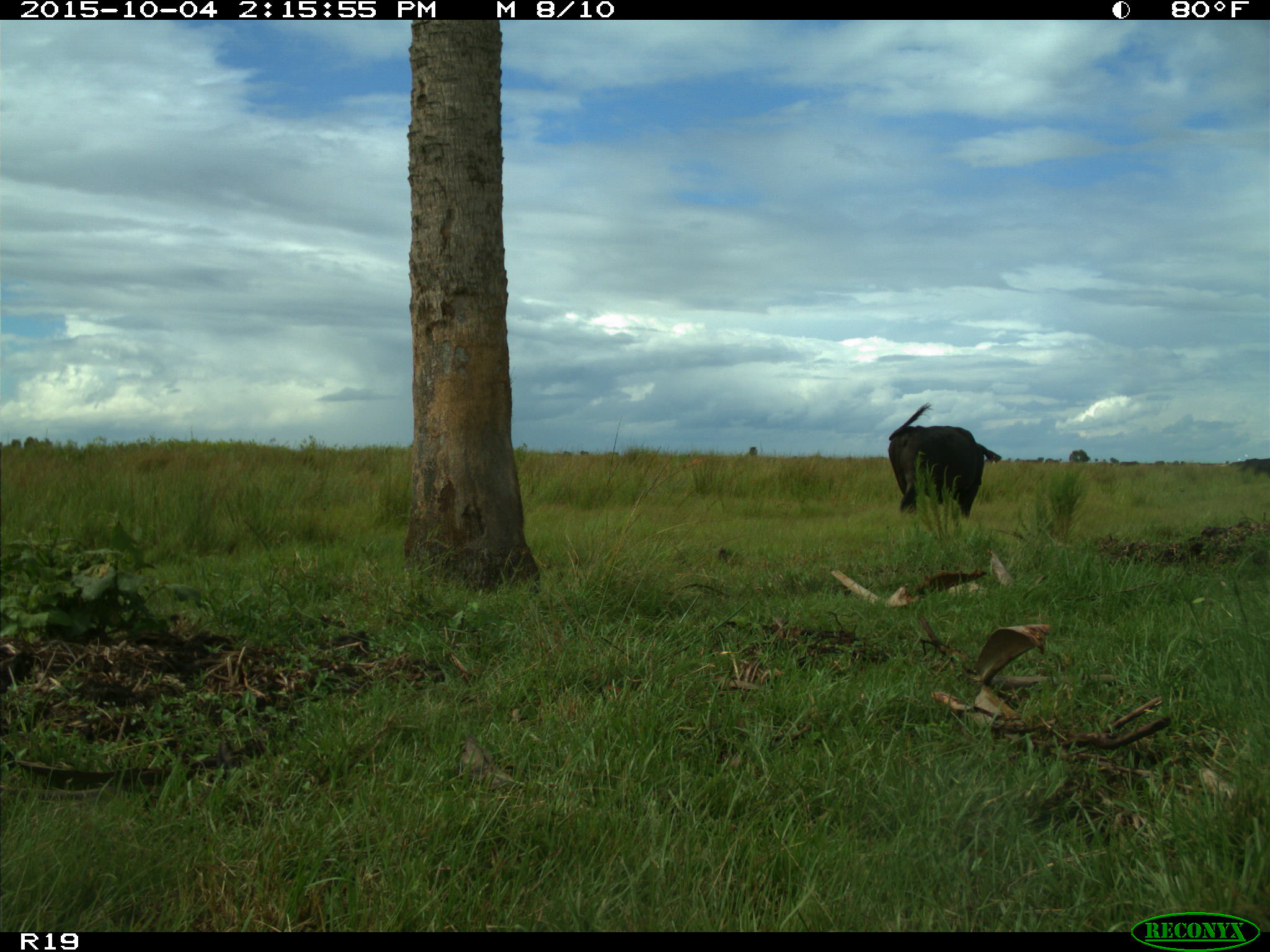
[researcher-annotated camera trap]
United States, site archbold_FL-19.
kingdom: Animalia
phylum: Chordata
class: Mammalia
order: Artiodactyla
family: Bovidae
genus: Bos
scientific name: Bos taurus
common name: domestic cow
Bos taurus (domestic cow).